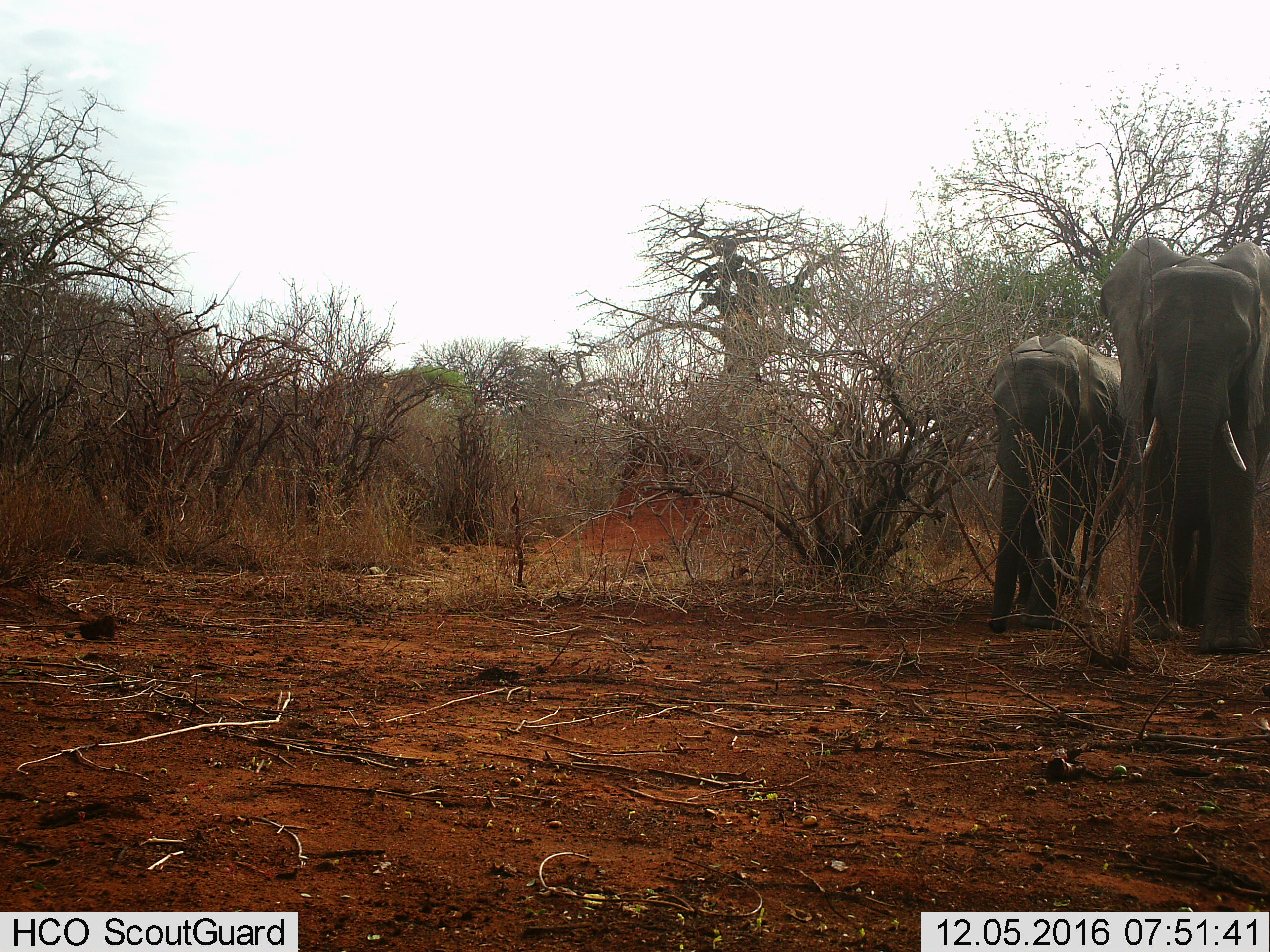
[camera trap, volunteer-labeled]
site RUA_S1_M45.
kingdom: Animalia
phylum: Chordata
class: Mammalia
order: Proboscidea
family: Elephantidae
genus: Loxodonta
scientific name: Loxodonta africana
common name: african bush elephant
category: elephant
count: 2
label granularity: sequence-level